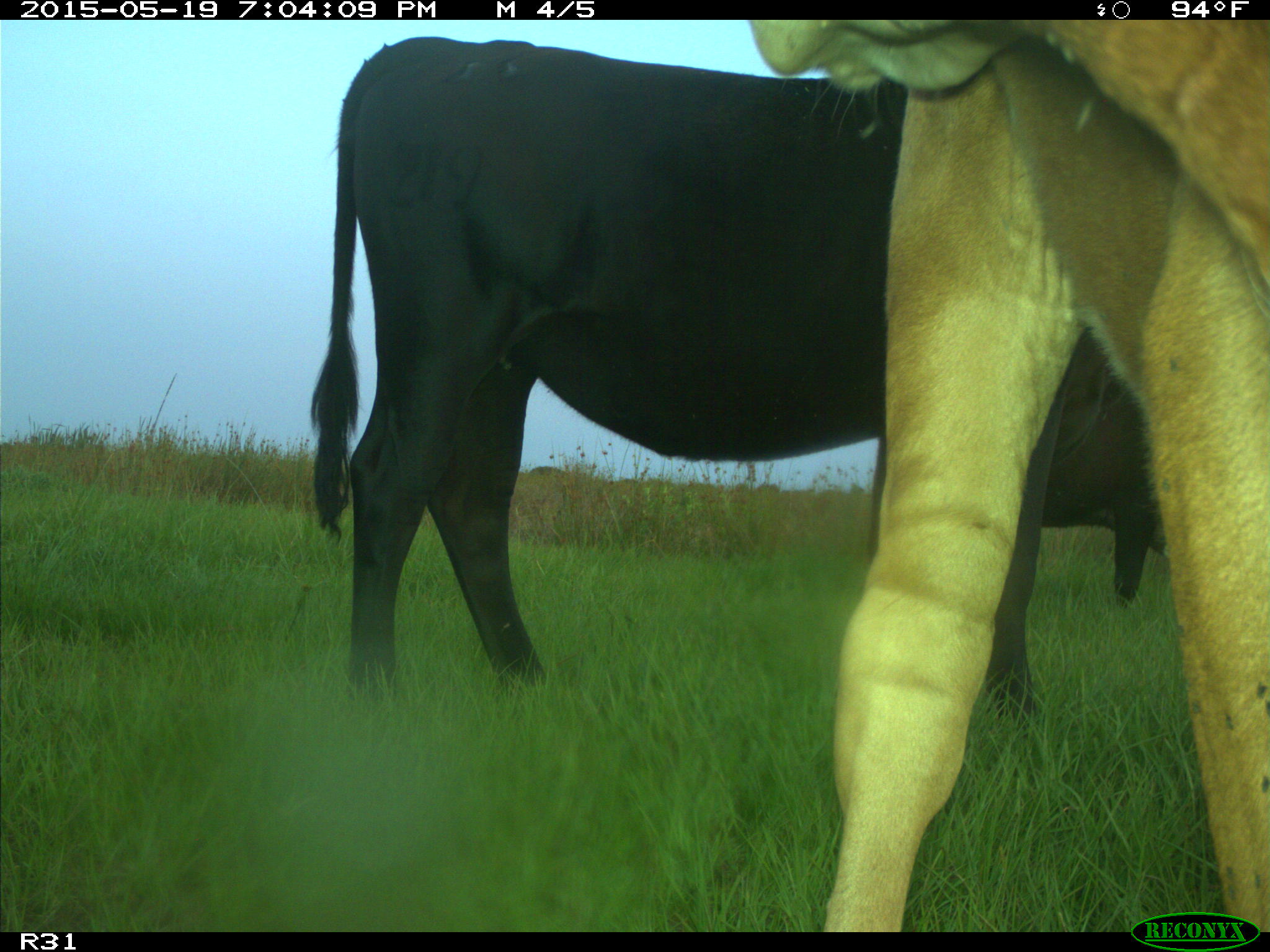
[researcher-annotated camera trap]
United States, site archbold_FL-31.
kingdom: Animalia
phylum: Chordata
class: Mammalia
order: Artiodactyla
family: Bovidae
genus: Bos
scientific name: Bos taurus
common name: domestic cow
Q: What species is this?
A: Bos taurus (domestic cow).